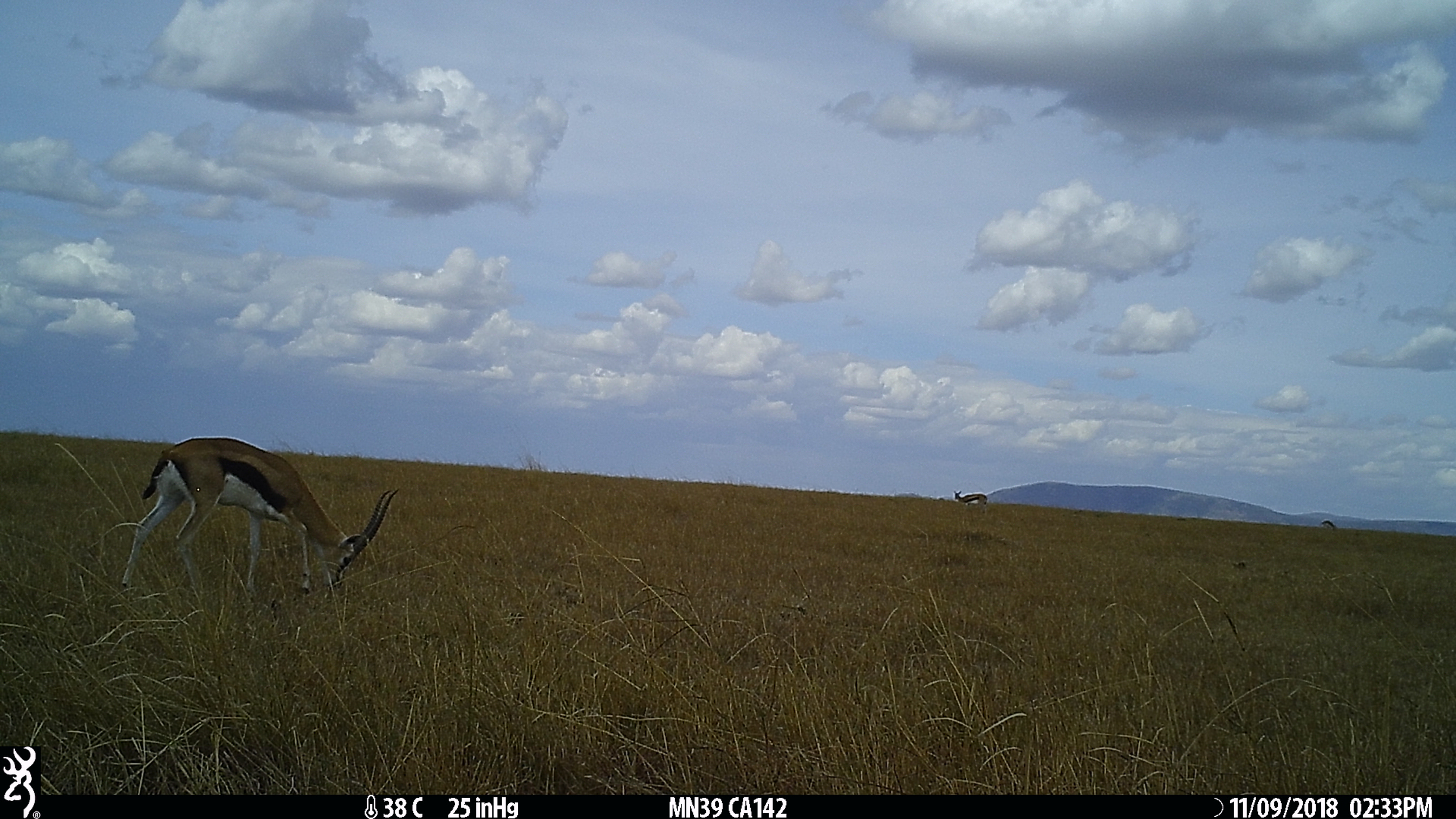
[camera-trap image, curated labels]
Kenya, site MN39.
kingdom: Animalia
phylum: Chordata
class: Mammalia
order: Artiodactyla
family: Bovidae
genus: Eudorcas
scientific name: Eudorcas thomsonii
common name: thomon's gazelle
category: gazelle thomsons